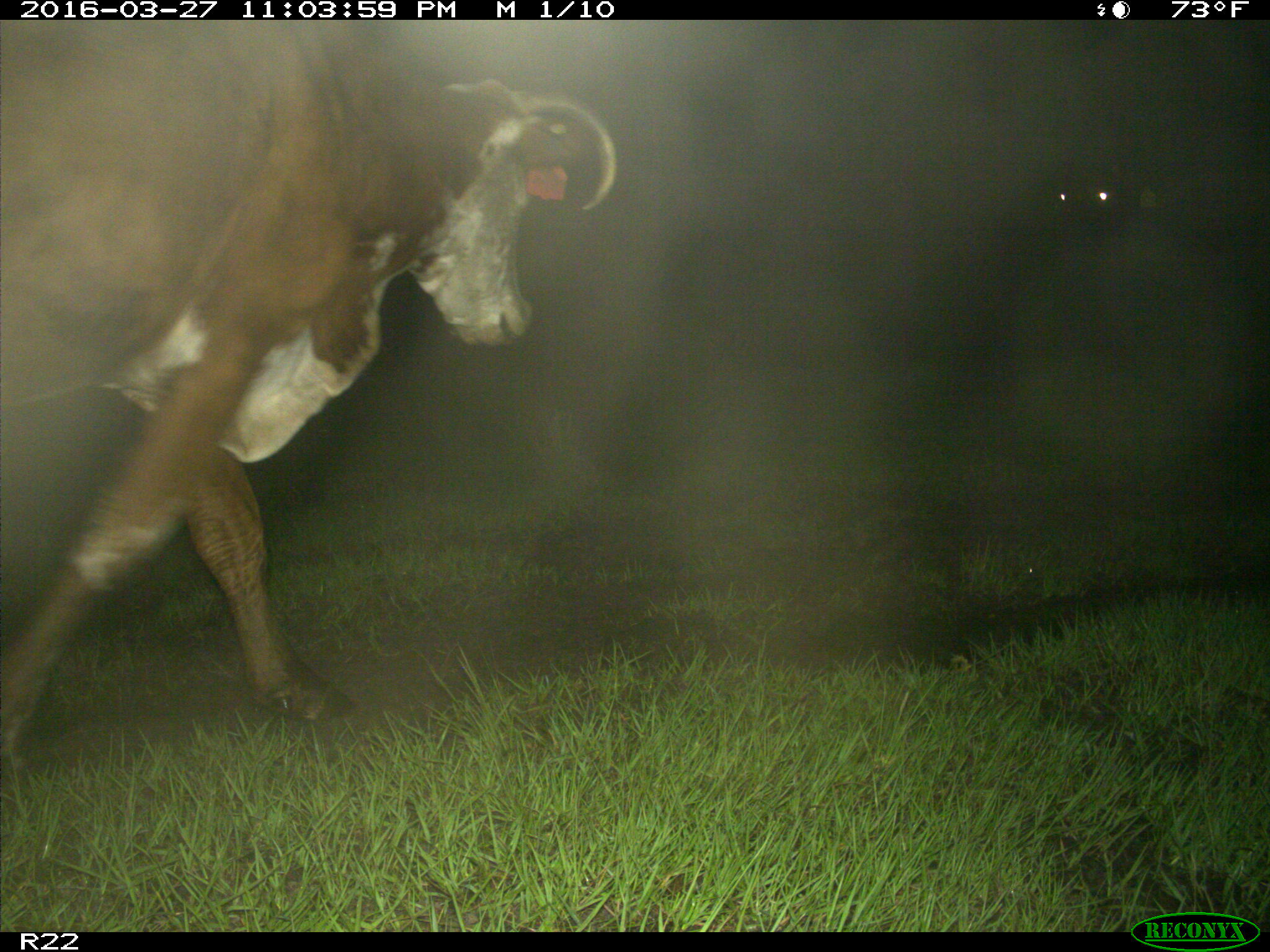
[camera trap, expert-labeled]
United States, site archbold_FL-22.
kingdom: Animalia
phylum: Chordata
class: Mammalia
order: Artiodactyla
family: Bovidae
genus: Bos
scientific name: Bos taurus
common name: domestic cow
Bos taurus (domestic cow).